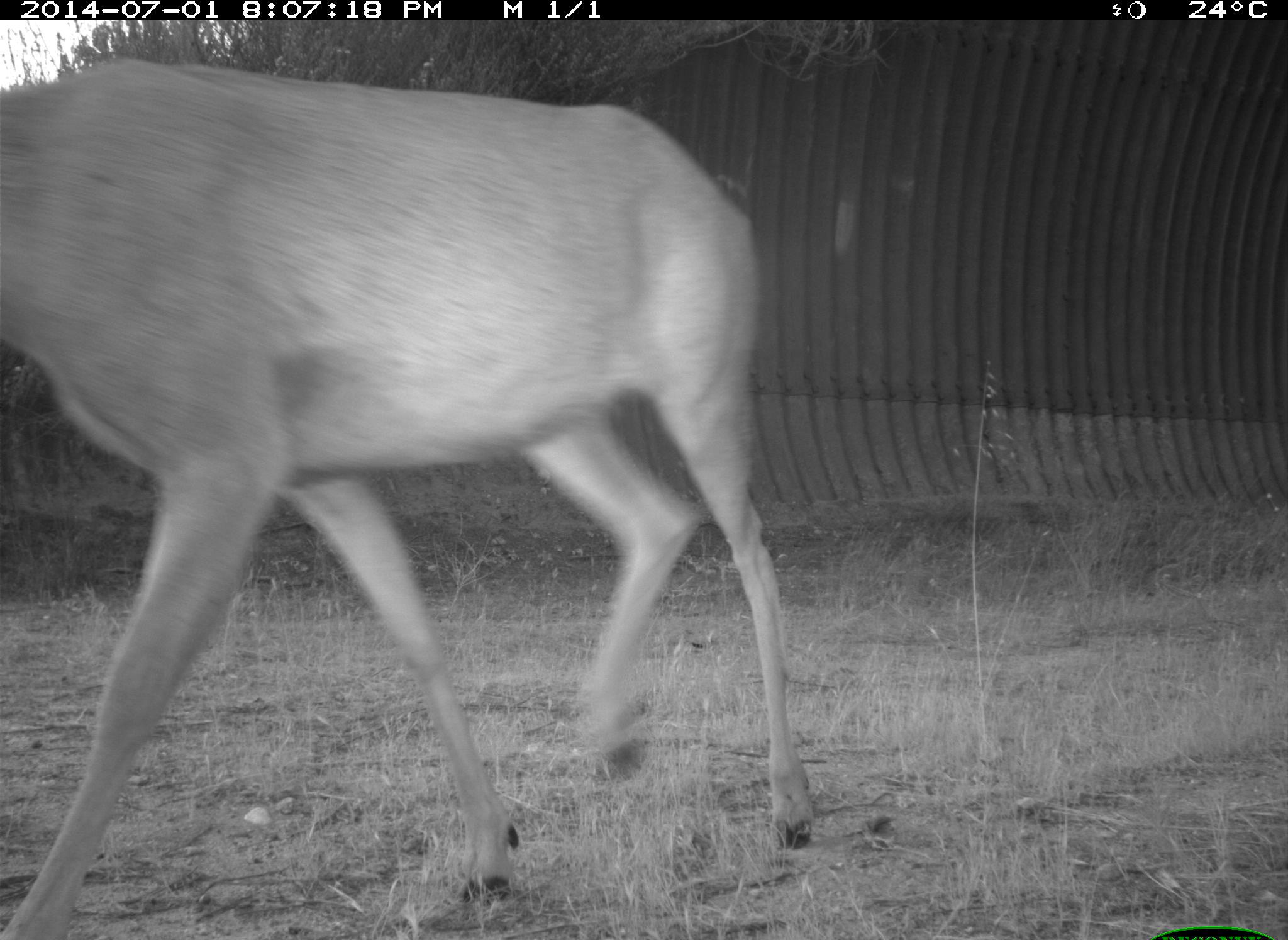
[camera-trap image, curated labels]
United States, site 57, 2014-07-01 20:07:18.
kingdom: Animalia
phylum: Chordata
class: Mammalia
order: Artiodactyla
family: Cervidae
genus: Odocoileus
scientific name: Odocoileus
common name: deer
Deer (Odocoileus).